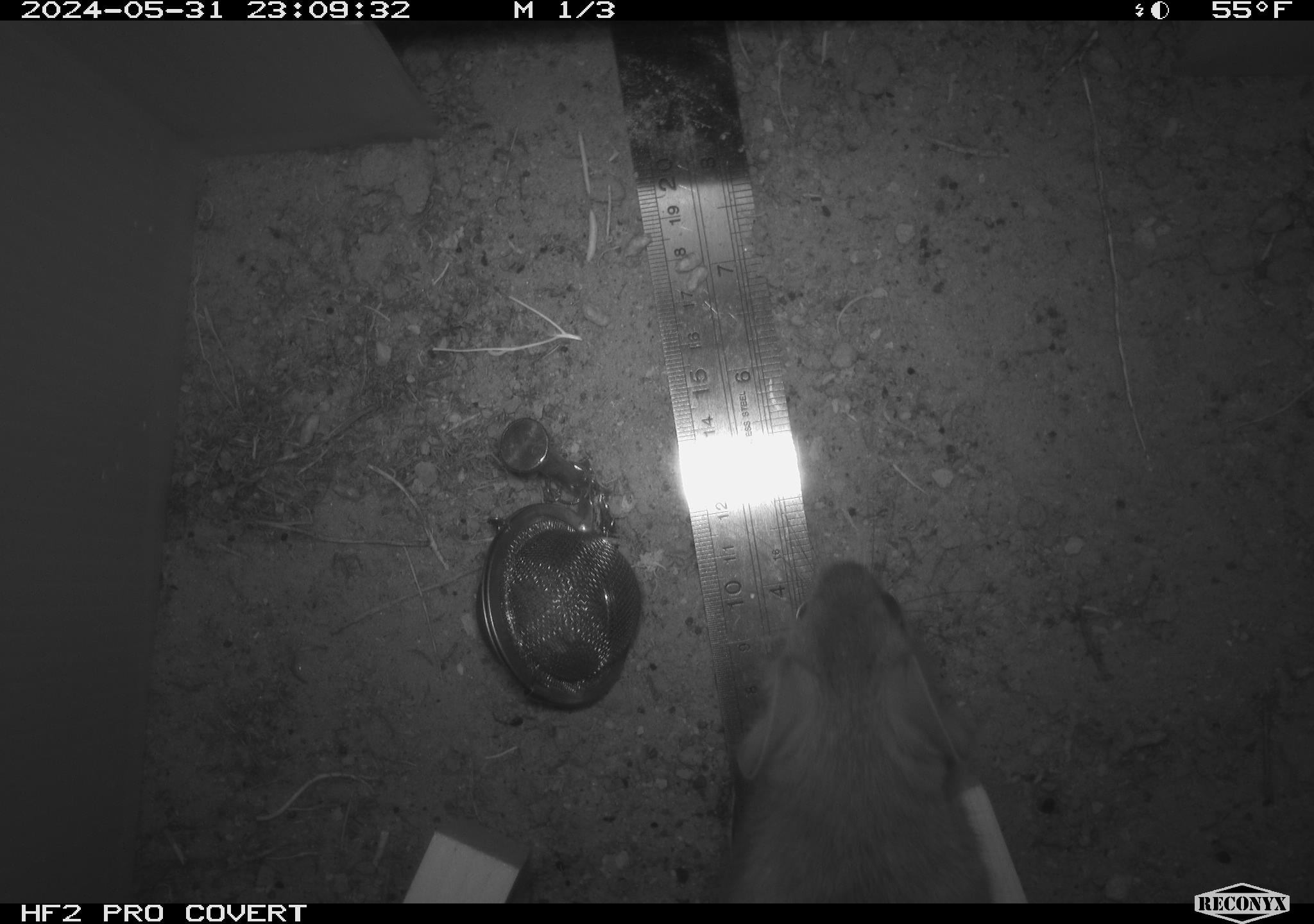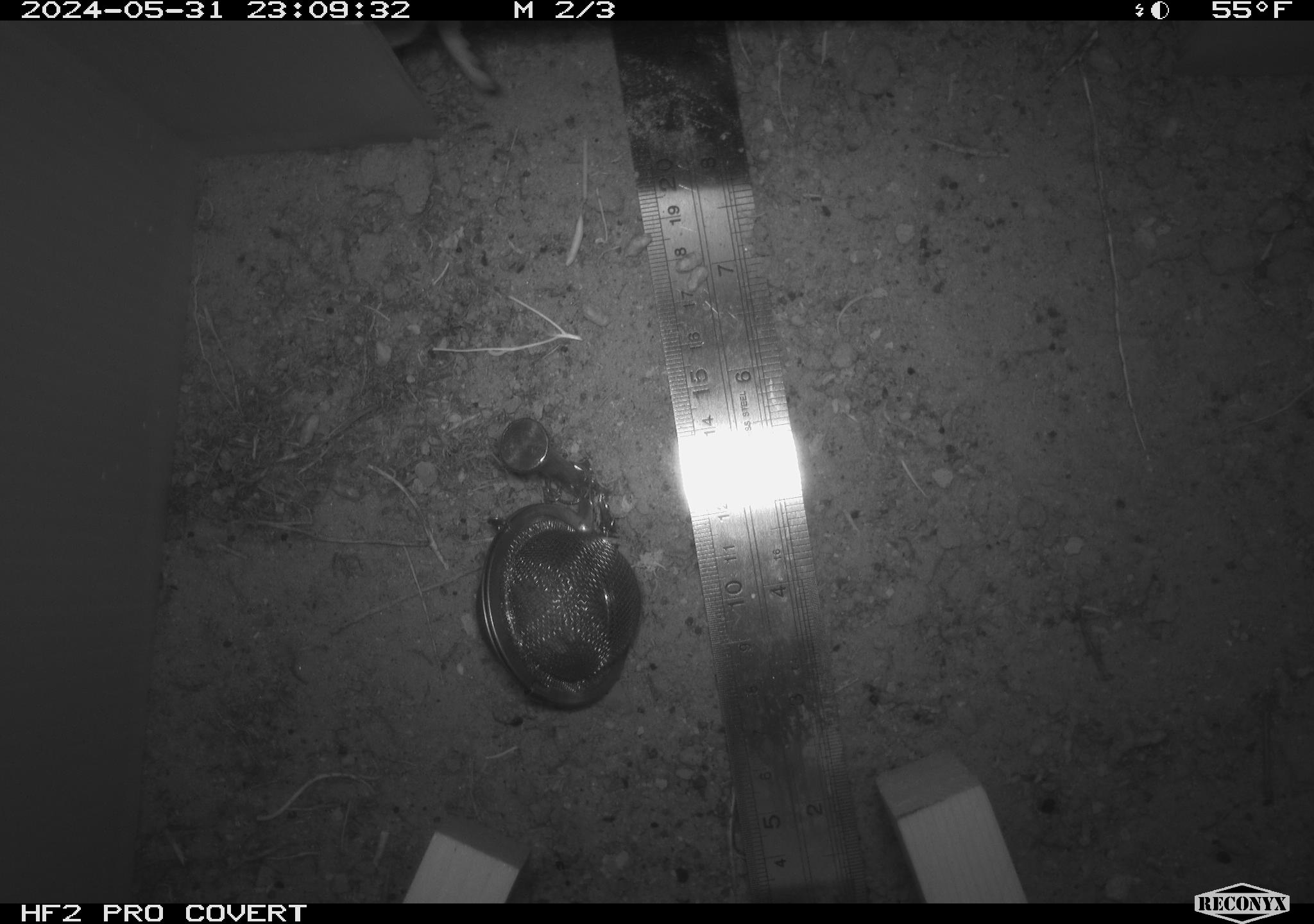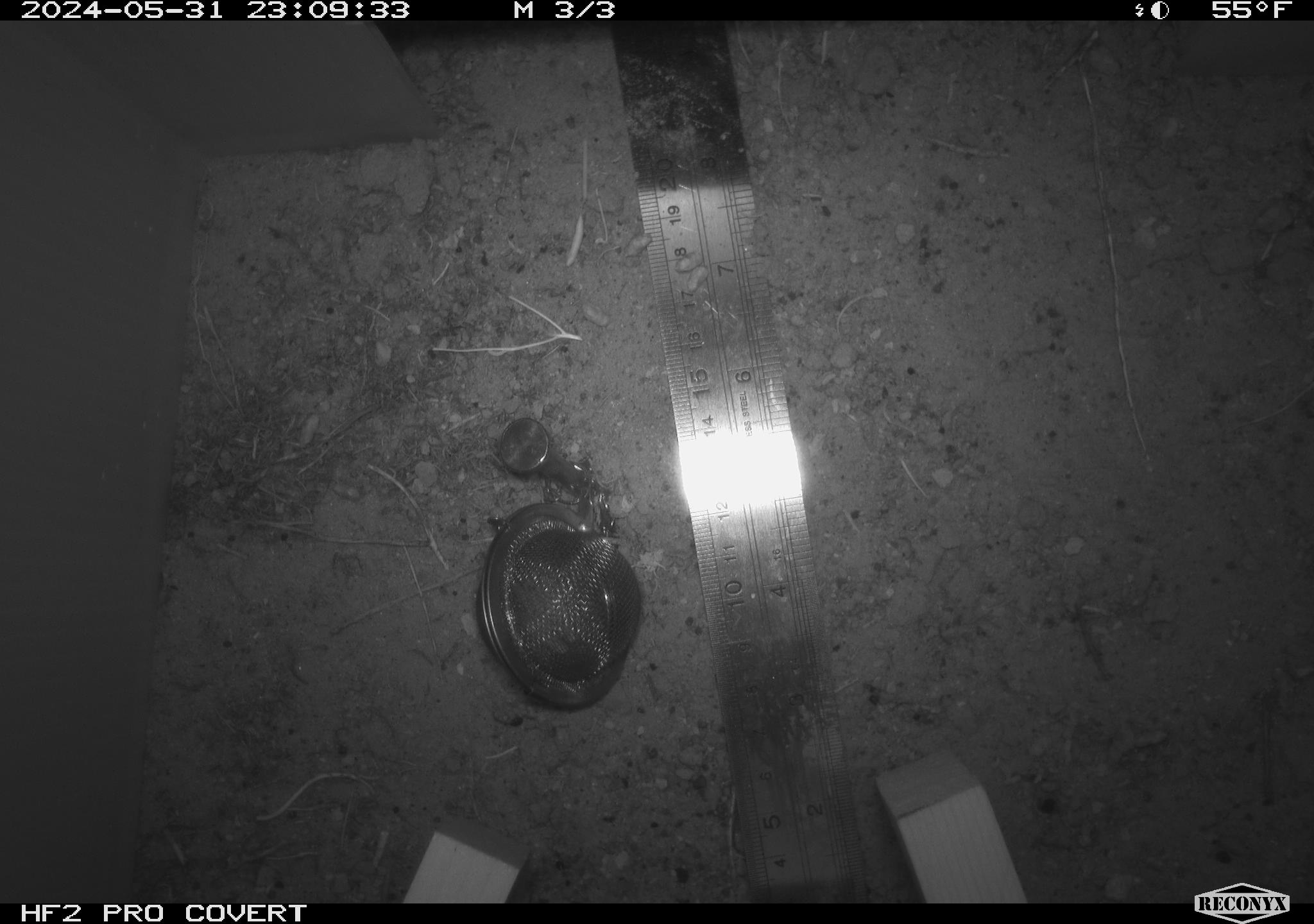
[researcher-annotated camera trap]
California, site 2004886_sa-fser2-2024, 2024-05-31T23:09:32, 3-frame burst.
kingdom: Animalia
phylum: Chordata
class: Mammalia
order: Rodentia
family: Cricetidae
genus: Neotoma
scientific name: Neotoma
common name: pack rat or woodrat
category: neotoma species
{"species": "neotoma species (pack rat or woodrat) (Neotoma)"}